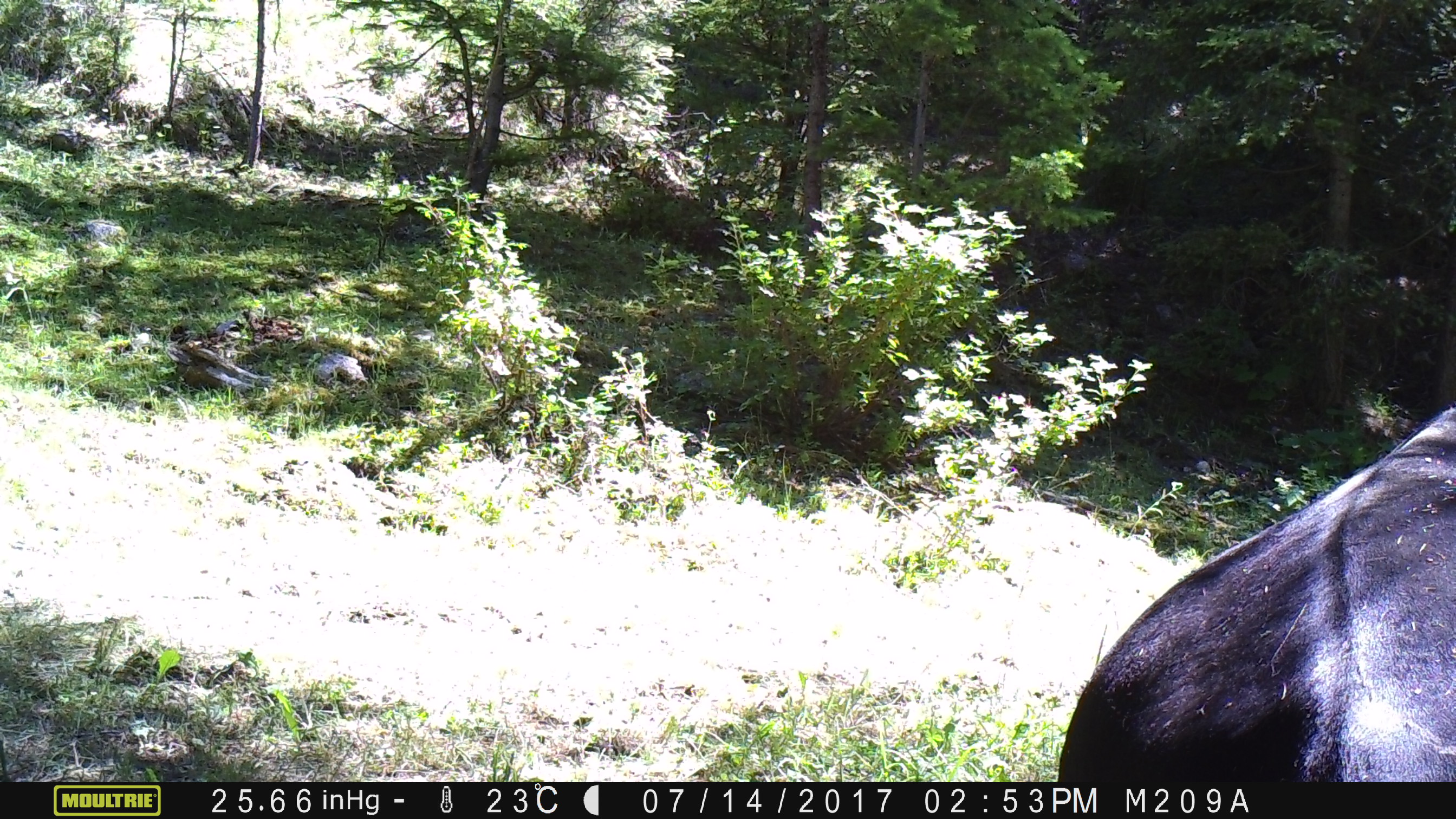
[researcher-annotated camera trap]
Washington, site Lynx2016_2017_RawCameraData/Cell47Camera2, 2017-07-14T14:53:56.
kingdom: Animalia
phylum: Chordata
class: Mammalia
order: Artiodactyla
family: Bovidae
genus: Bos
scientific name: Bos taurus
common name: domestic cattle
Domestic cattle (Bos taurus). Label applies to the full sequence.